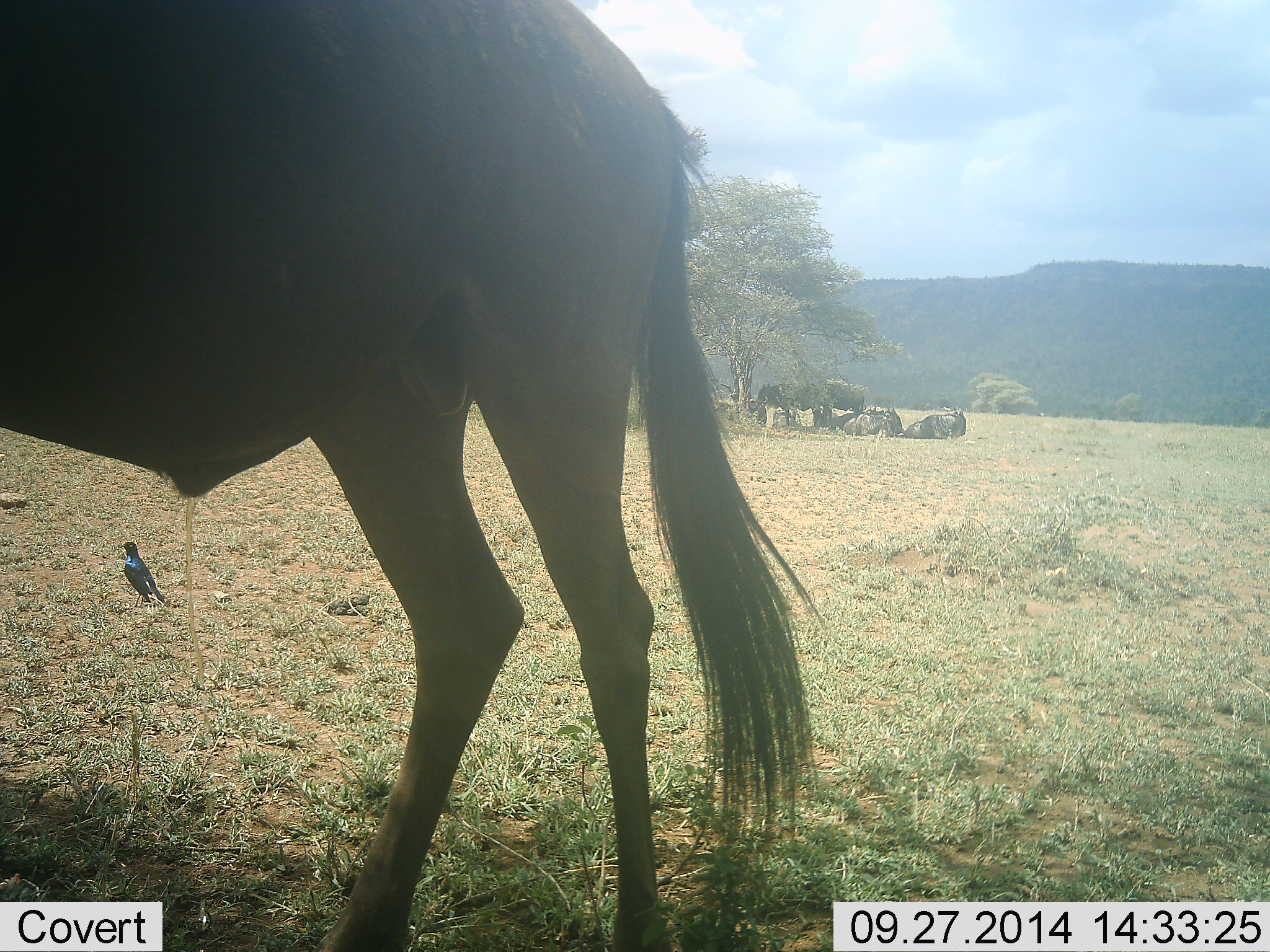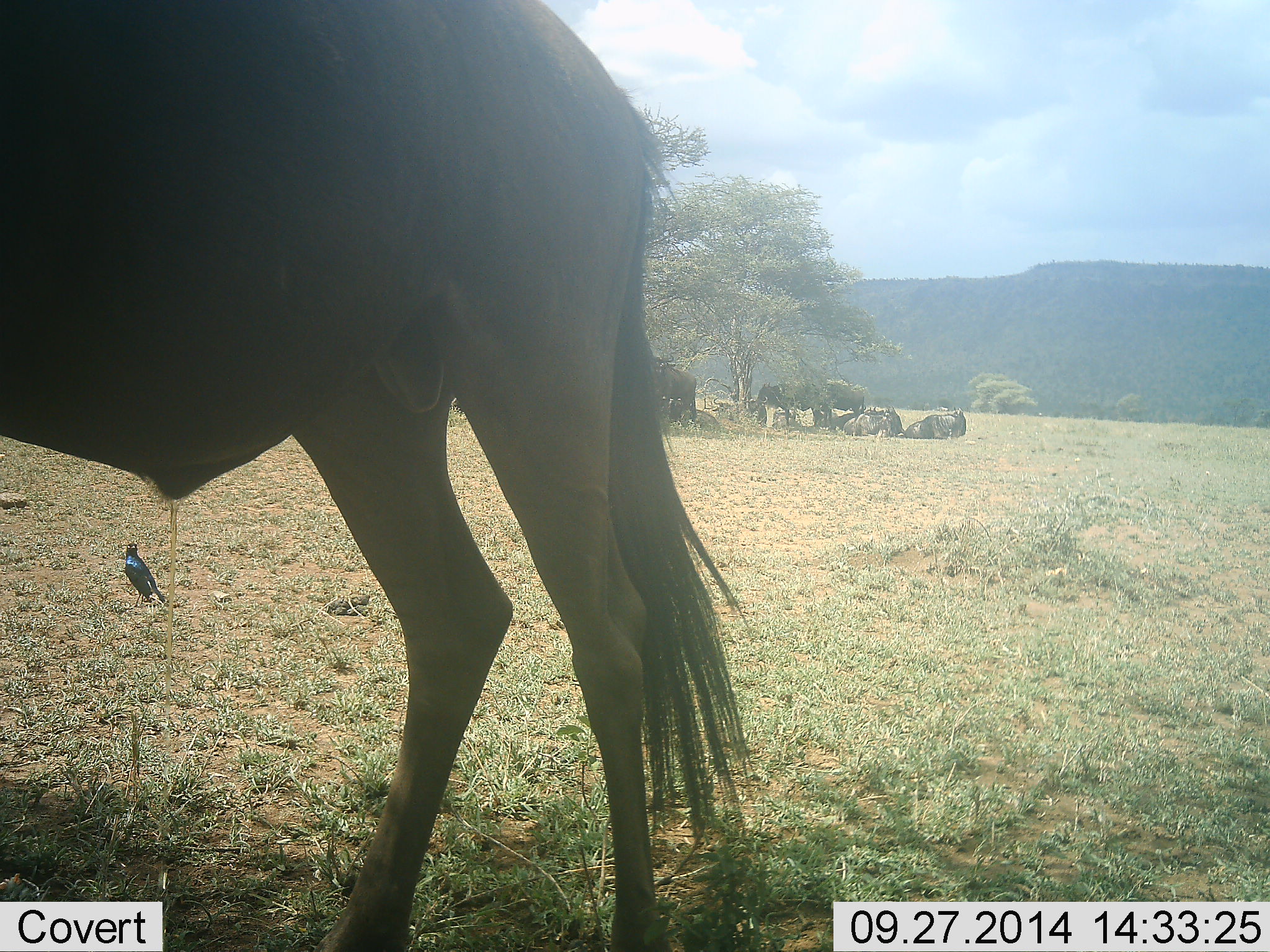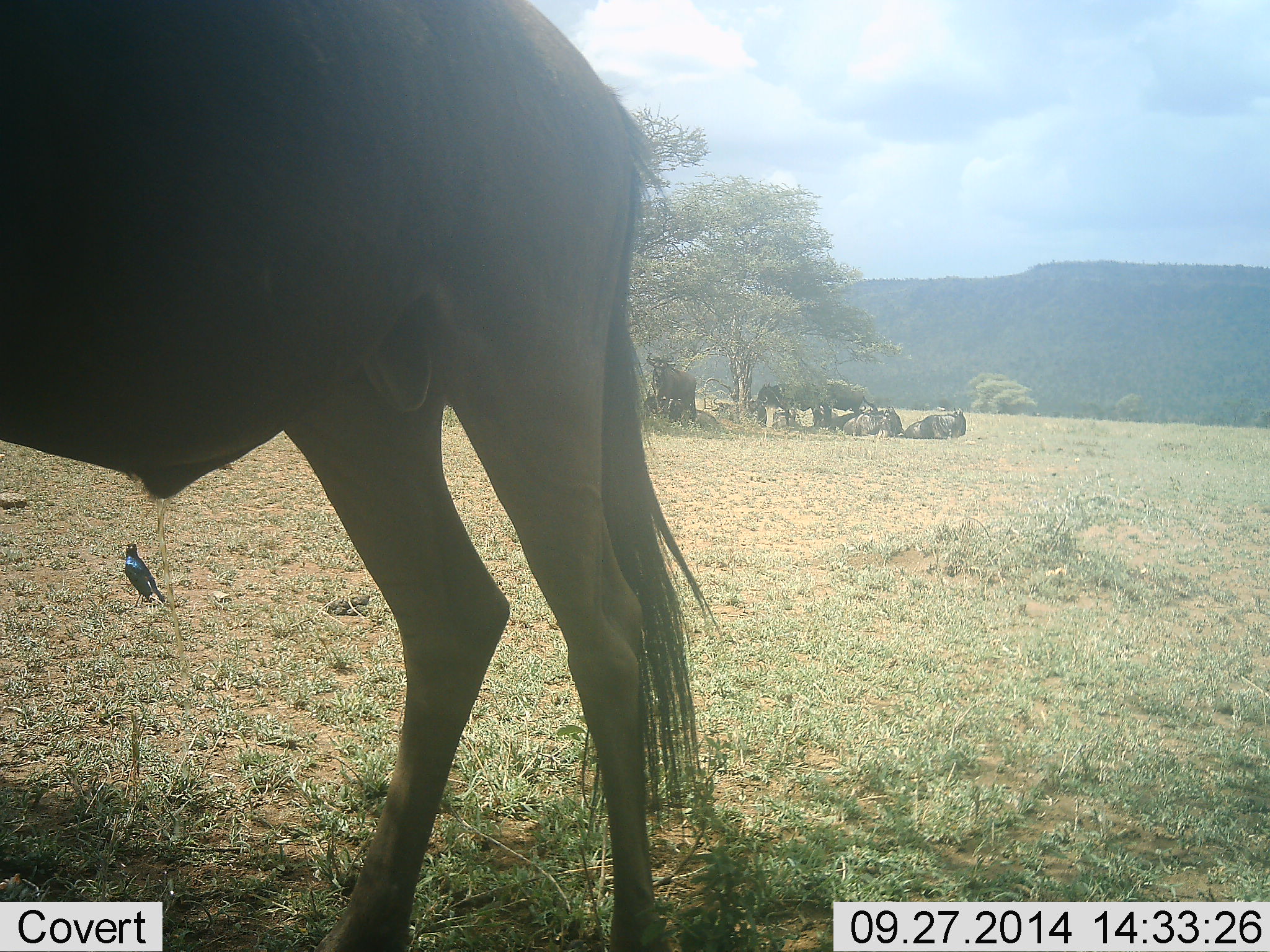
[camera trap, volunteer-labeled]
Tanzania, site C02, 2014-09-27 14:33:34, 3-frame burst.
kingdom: Animalia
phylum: Chordata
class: Aves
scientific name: Aves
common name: bird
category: otherbird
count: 1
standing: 100%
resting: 0%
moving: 0%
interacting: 0%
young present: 0%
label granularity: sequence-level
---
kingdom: Animalia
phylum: Chordata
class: Mammalia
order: Artiodactyla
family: Bovidae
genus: Connochaetes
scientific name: Connochaetes taurinus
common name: blue wildebeest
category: wildebeest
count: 7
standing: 89%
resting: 78%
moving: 11%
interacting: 0%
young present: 0%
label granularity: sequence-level